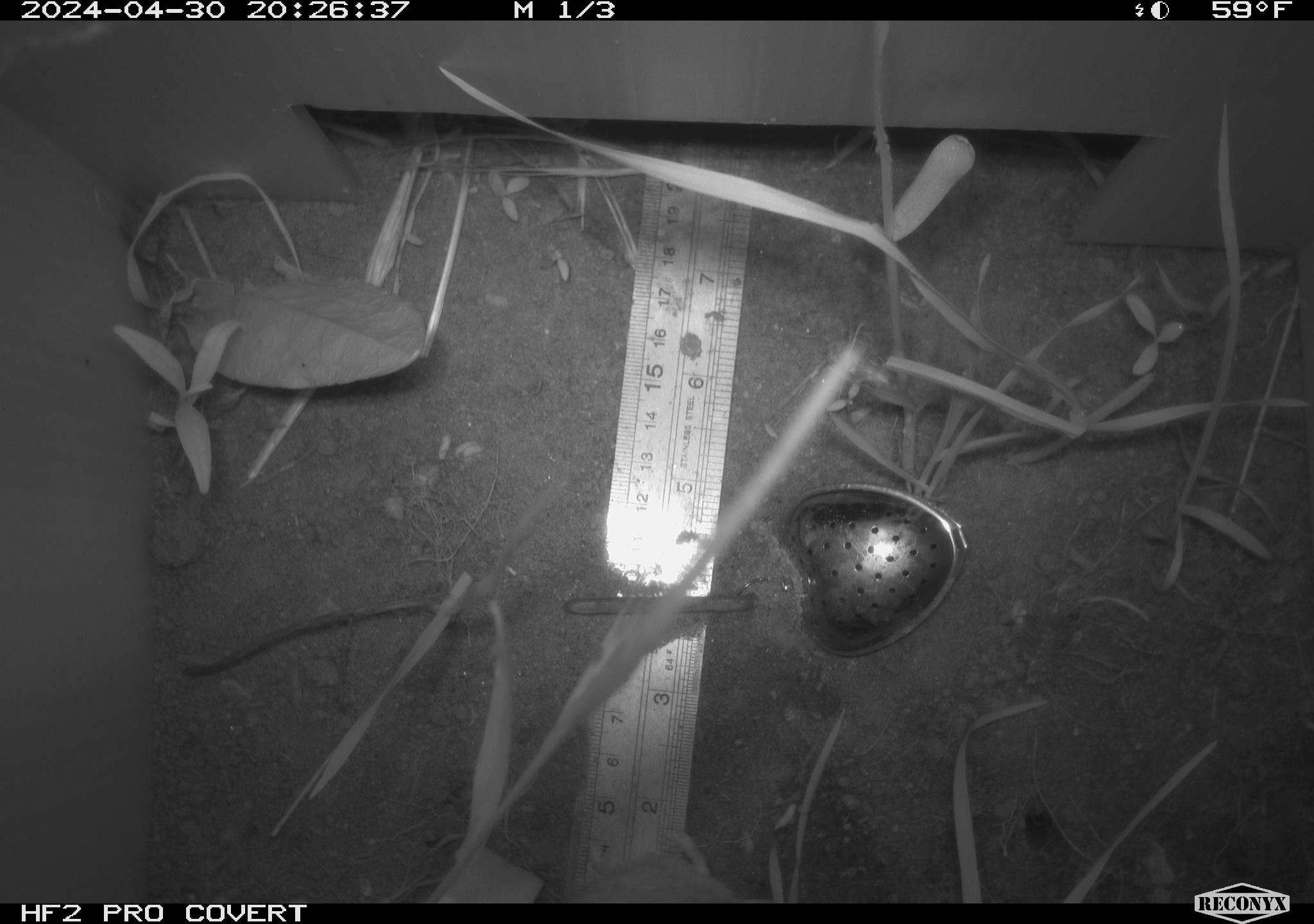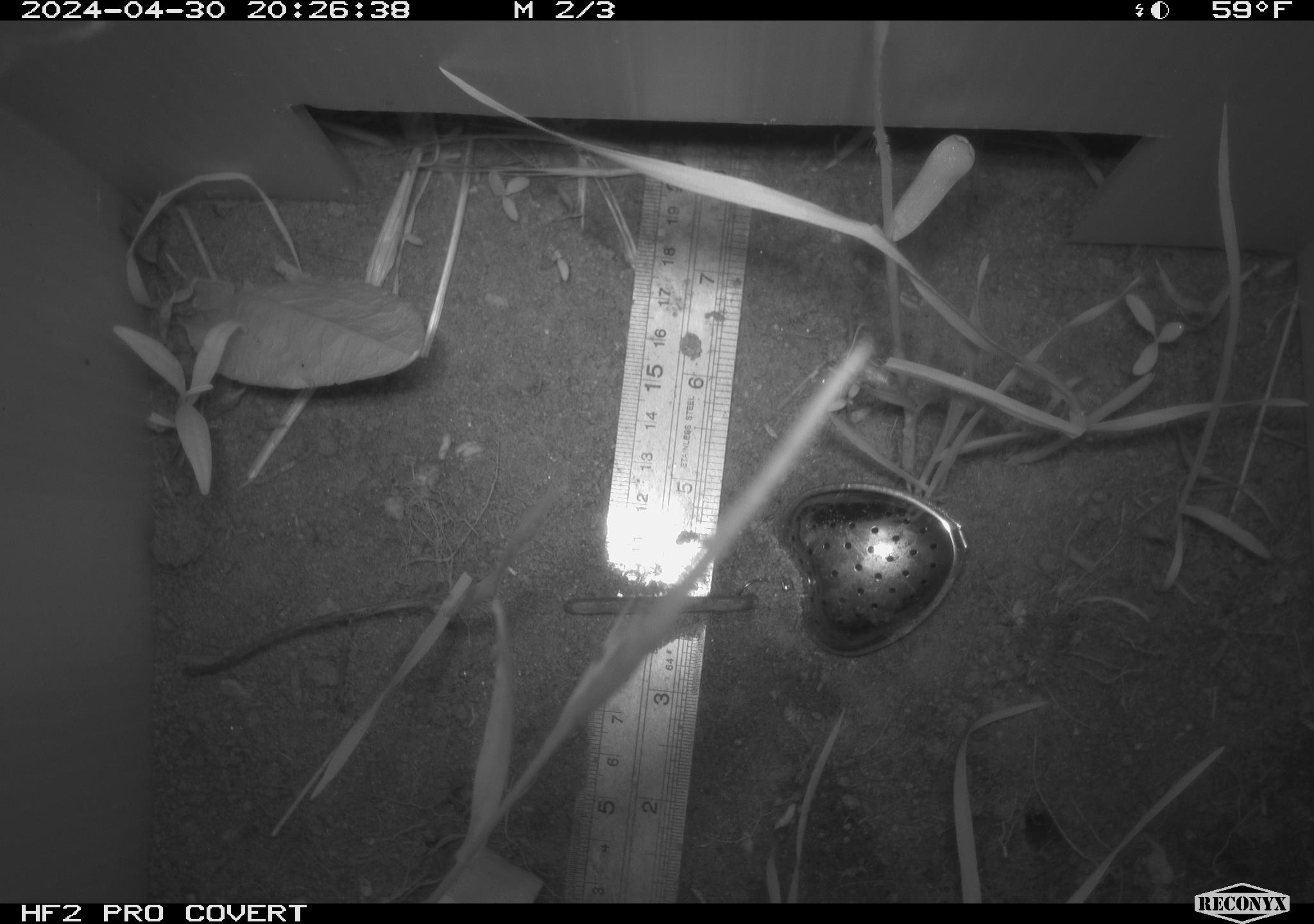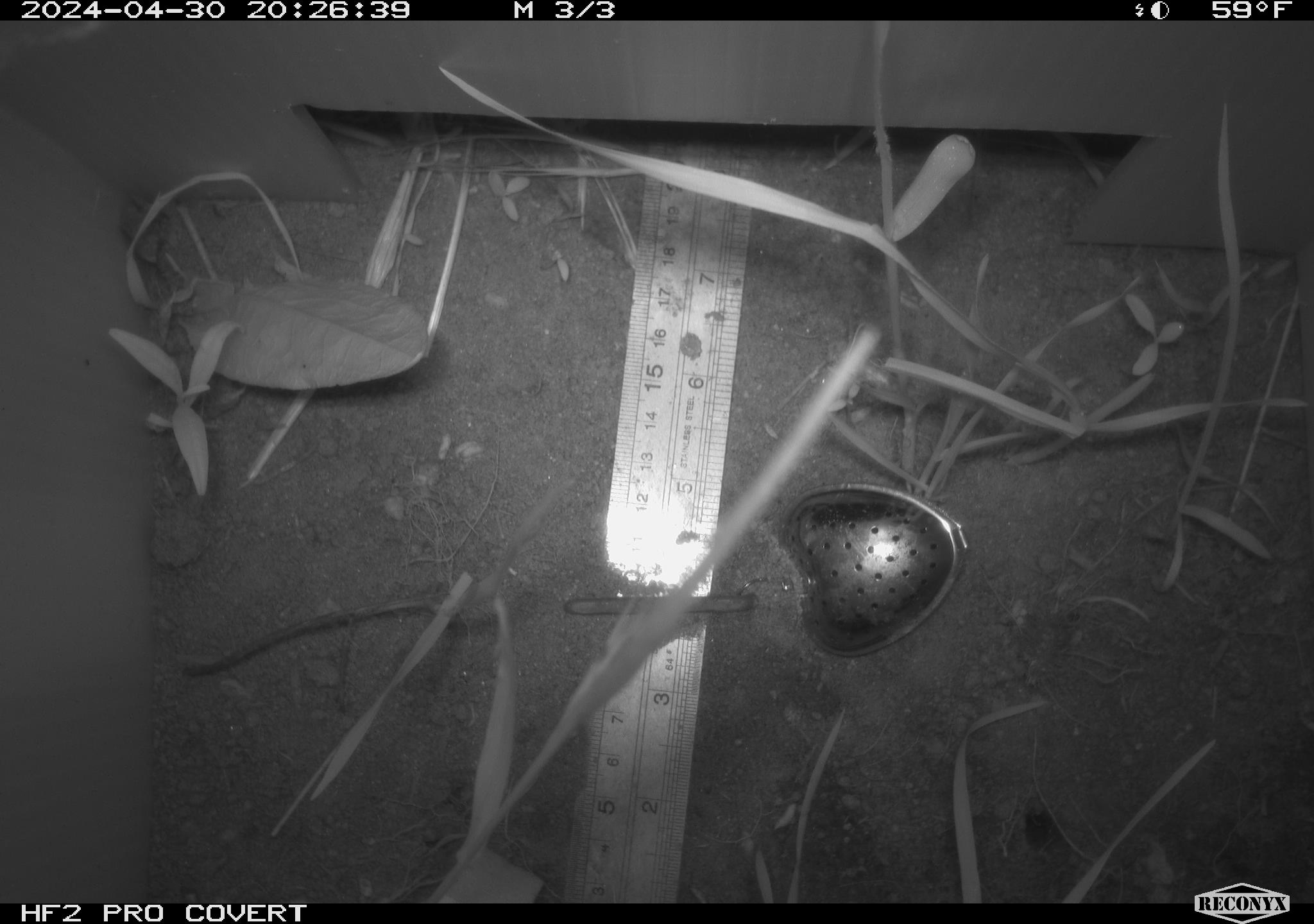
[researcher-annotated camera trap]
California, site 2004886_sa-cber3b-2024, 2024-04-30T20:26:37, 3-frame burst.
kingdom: Animalia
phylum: Chordata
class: Mammalia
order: Rodentia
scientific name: Rodentia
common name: mouse species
Mouse species (Rodentia).